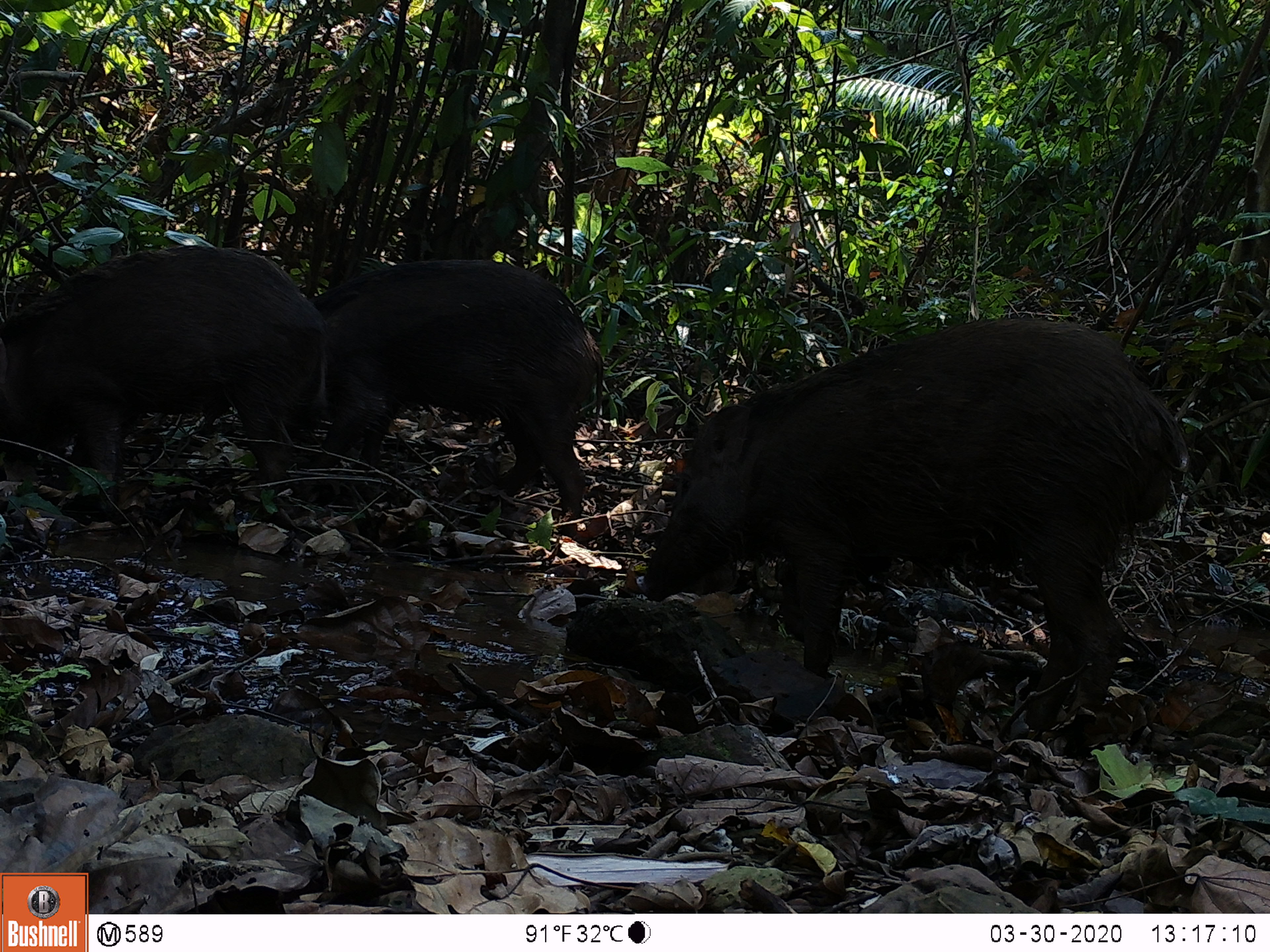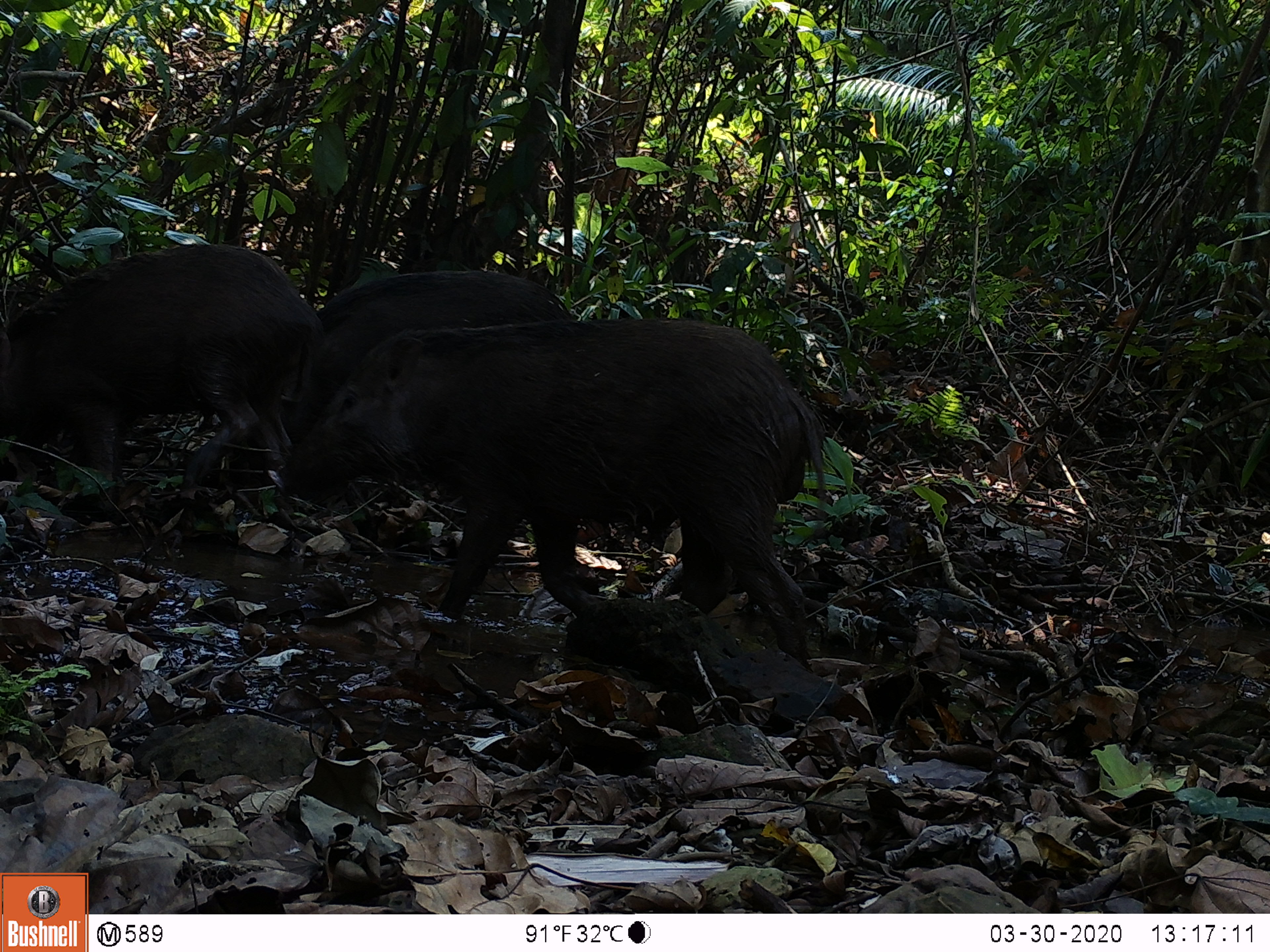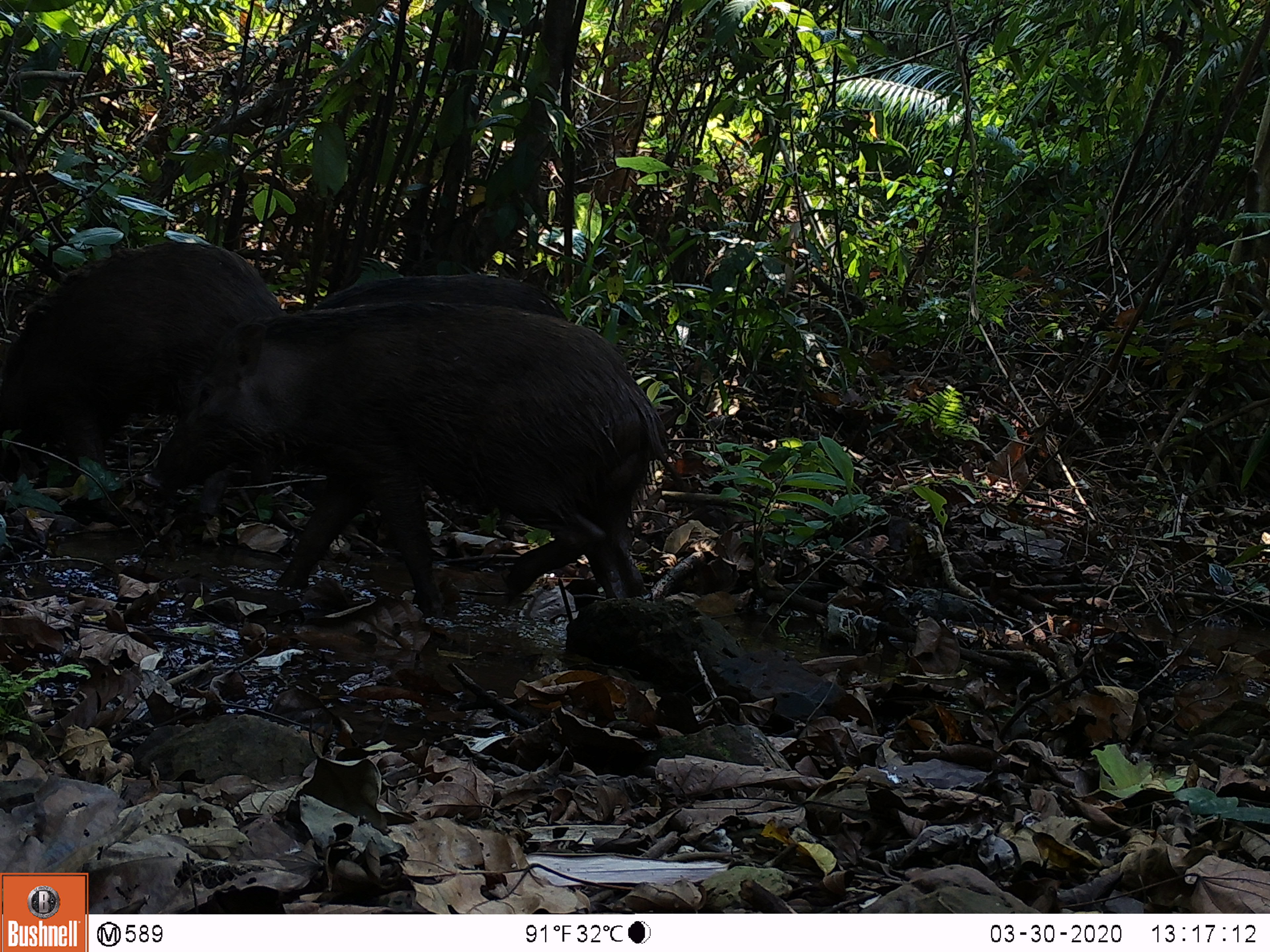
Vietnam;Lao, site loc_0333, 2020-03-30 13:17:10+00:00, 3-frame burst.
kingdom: Animalia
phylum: Chordata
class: Mammalia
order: Artiodactyla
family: Suidae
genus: Sus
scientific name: Sus scrofa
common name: eurasian wild pig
Eurasian wild pig (Sus scrofa). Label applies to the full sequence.